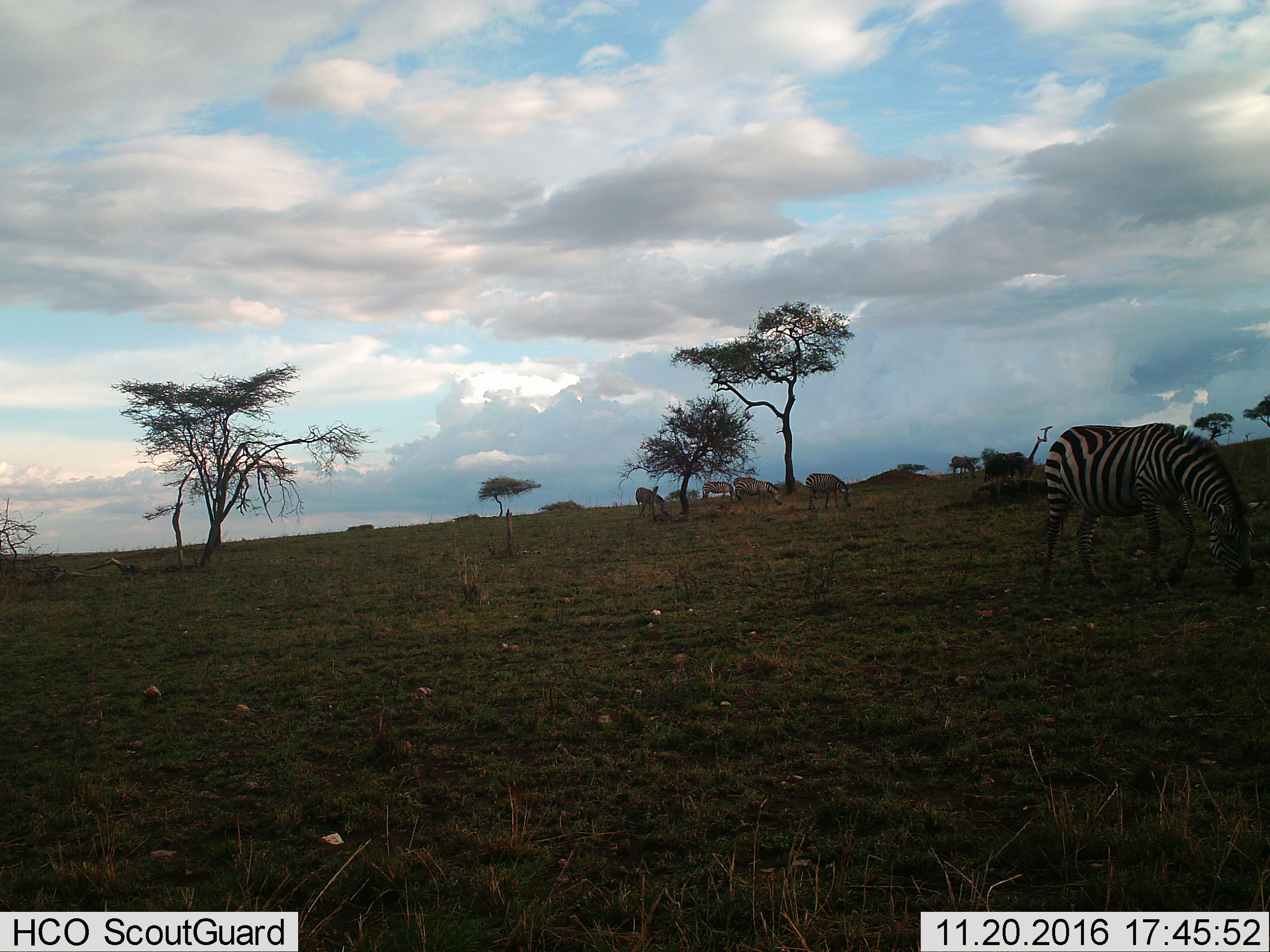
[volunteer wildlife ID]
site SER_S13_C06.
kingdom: Animalia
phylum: Chordata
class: Mammalia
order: Perissodactyla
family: Equidae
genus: Equus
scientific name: Equus quagga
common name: plains zebra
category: zebraplains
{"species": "zebraplains (plains zebra) (Equus quagga)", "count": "6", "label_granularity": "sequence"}